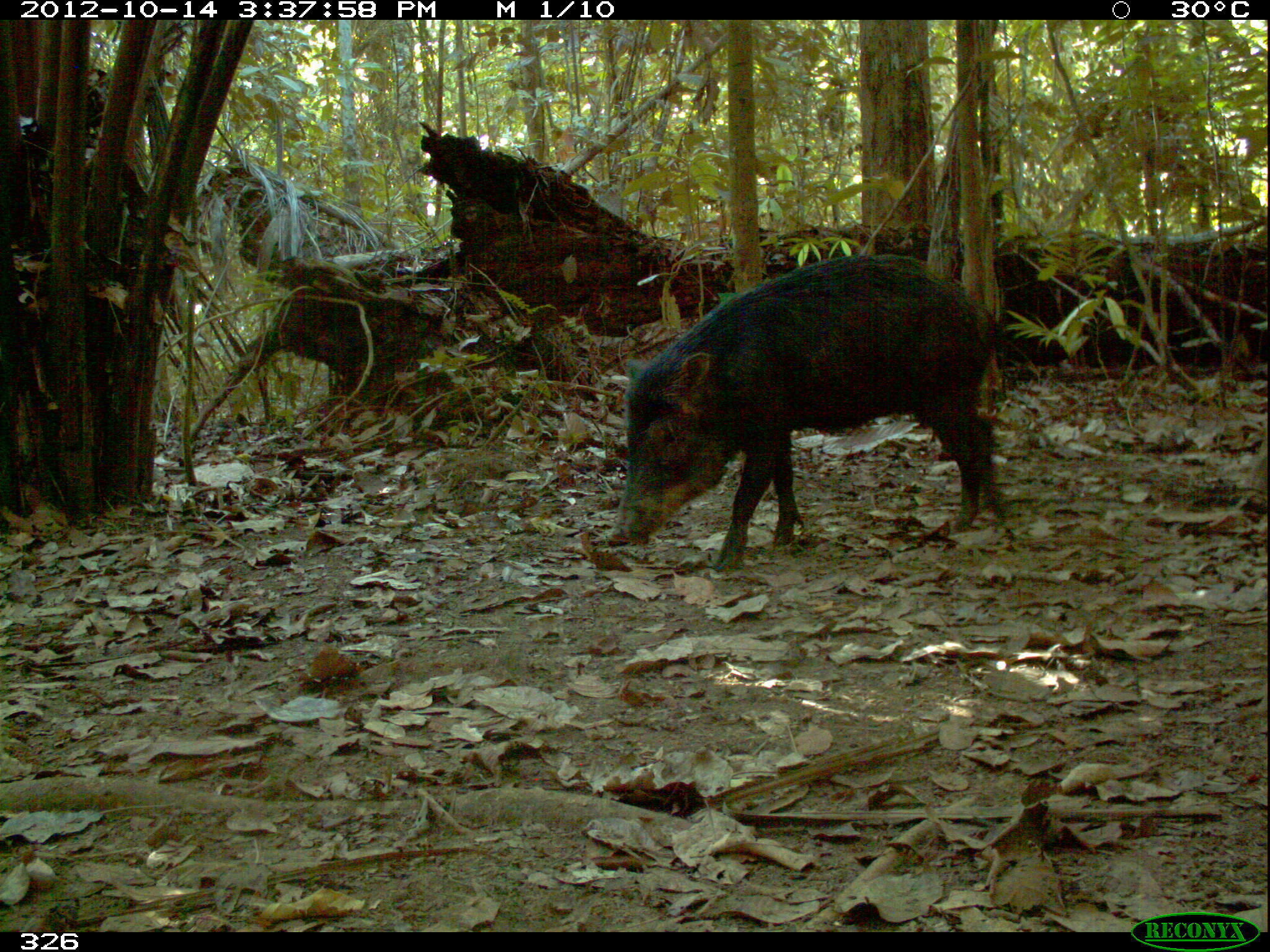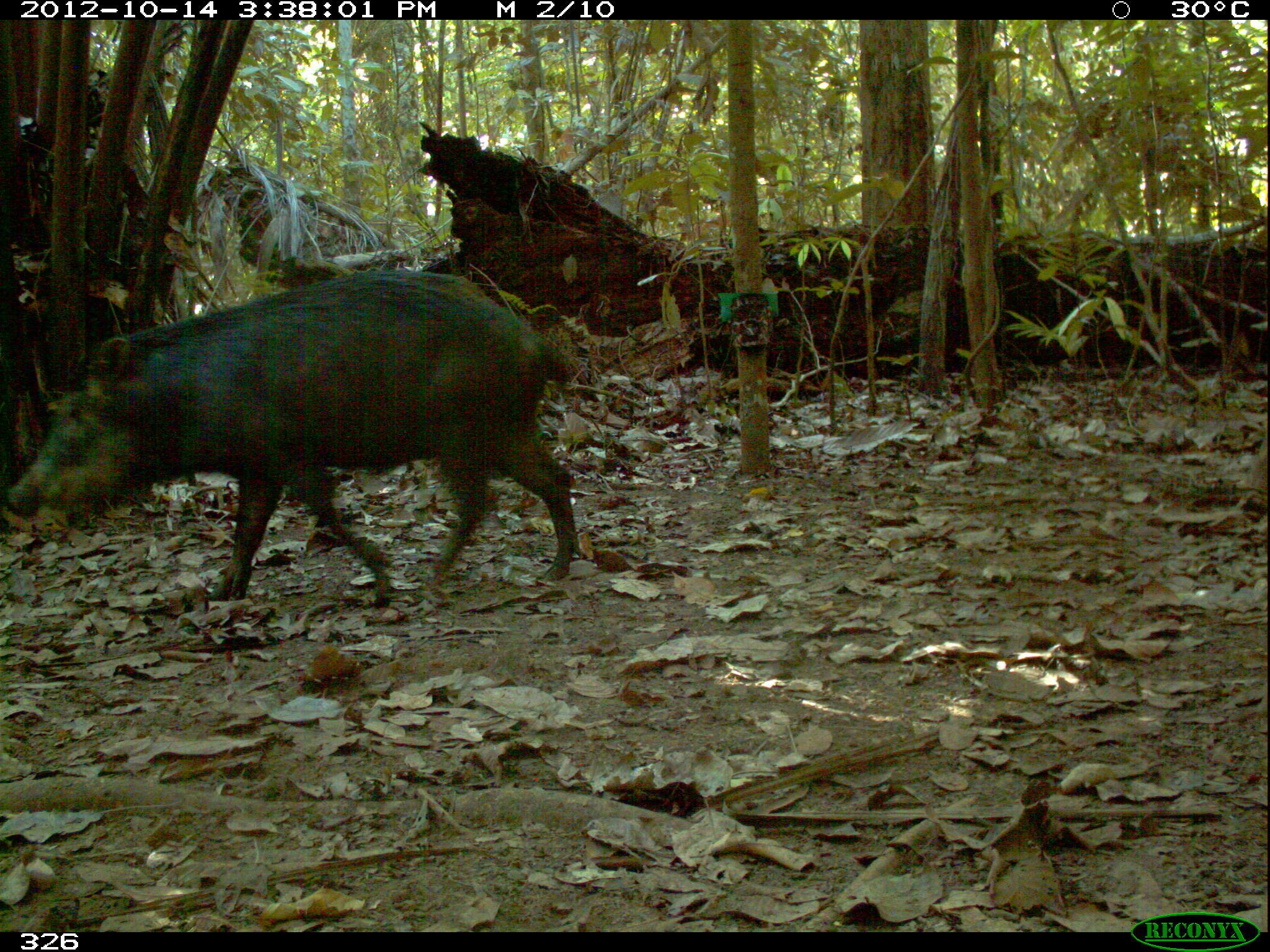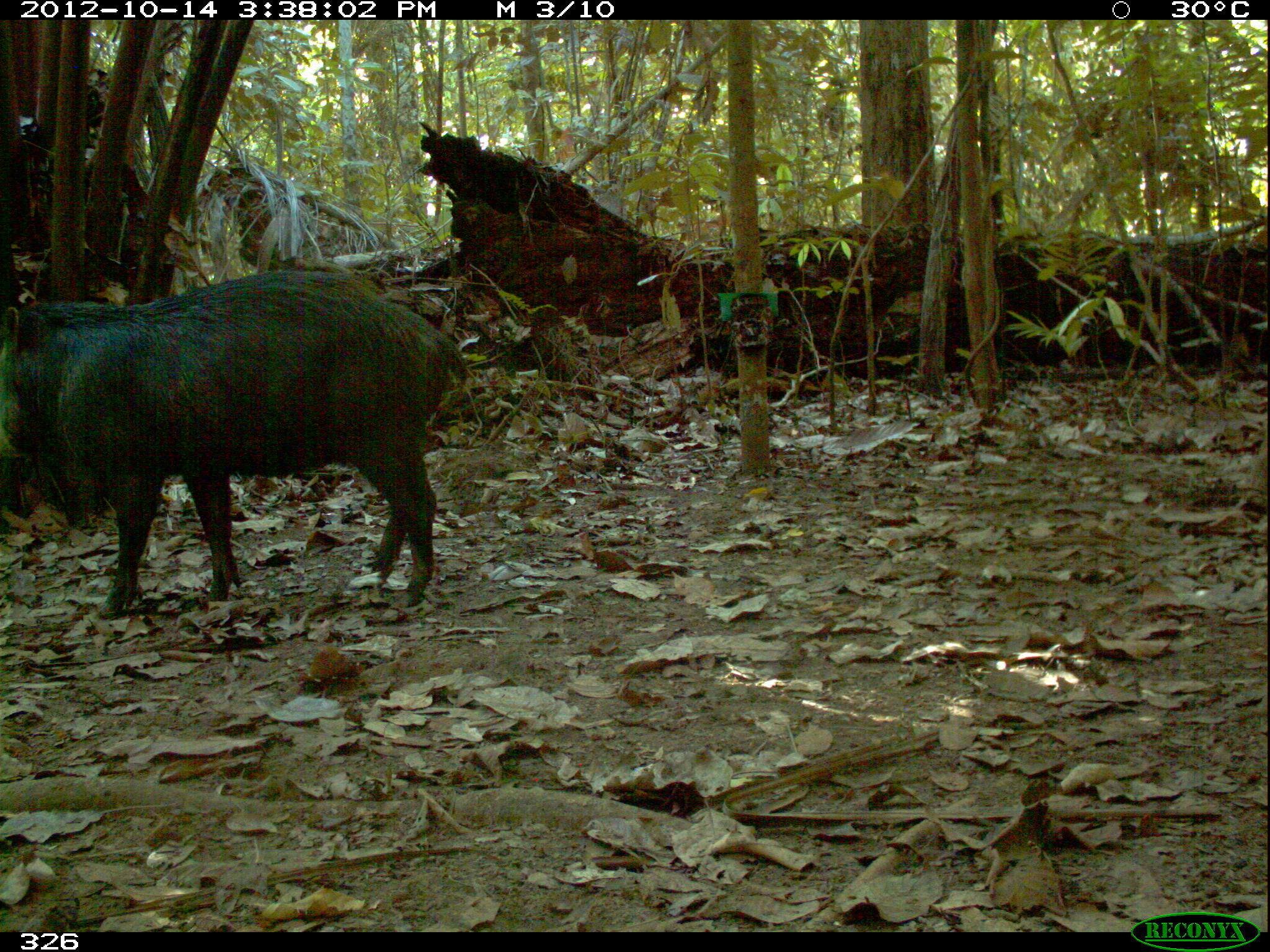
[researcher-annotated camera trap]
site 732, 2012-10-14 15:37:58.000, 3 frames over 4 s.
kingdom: Animalia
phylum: Chordata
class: Mammalia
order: Artiodactyla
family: Tayassuidae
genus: Tayassu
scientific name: Tayassu pecari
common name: white-lipped peccary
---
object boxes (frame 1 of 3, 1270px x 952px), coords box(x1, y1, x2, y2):
tayassu pecari: box(608, 254, 1010, 573)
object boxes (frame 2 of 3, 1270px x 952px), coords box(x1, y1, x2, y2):
tayassu pecari: box(3, 267, 581, 607)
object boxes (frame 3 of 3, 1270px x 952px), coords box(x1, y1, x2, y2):
tayassu pecari: box(1, 268, 471, 616)